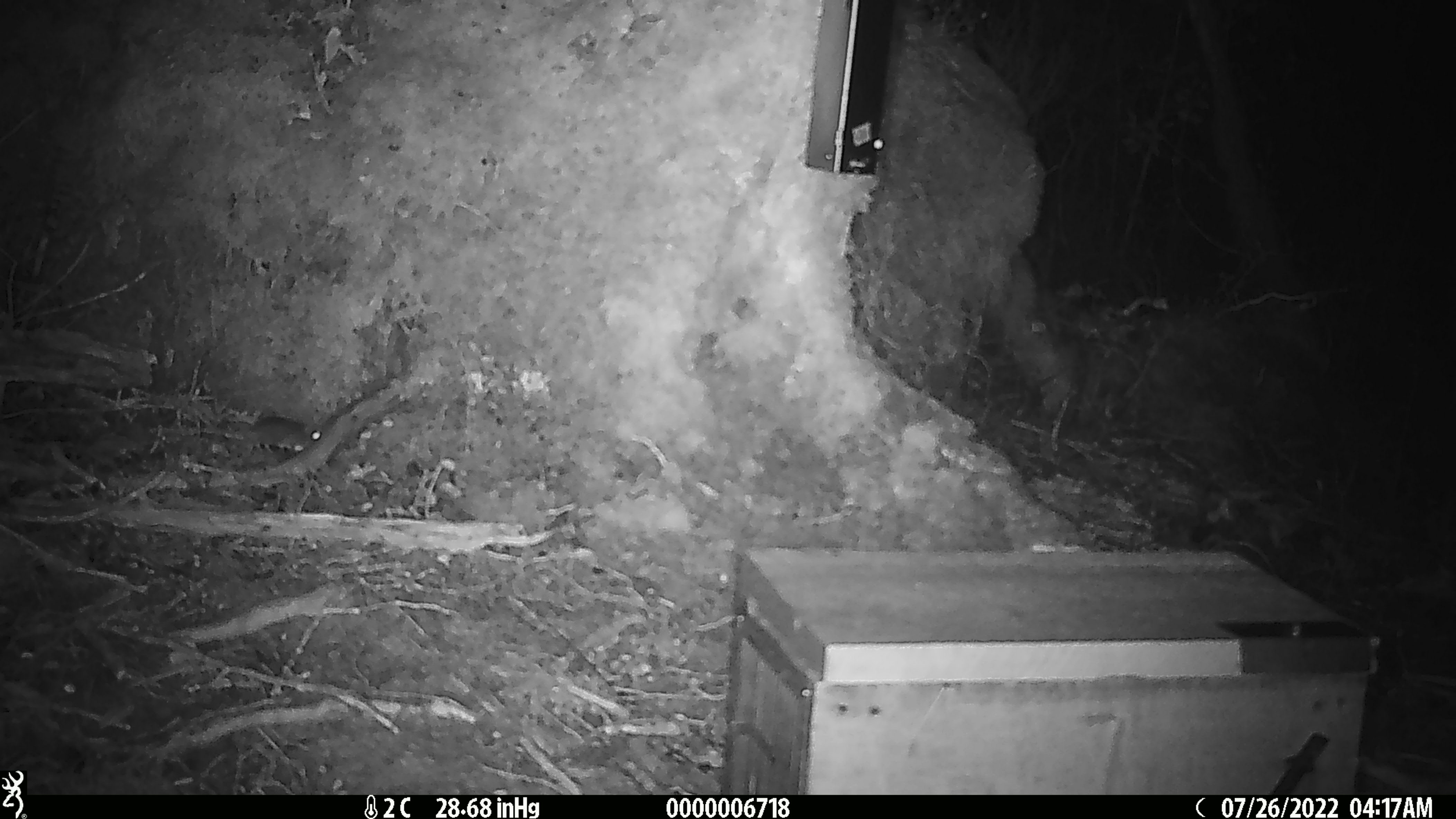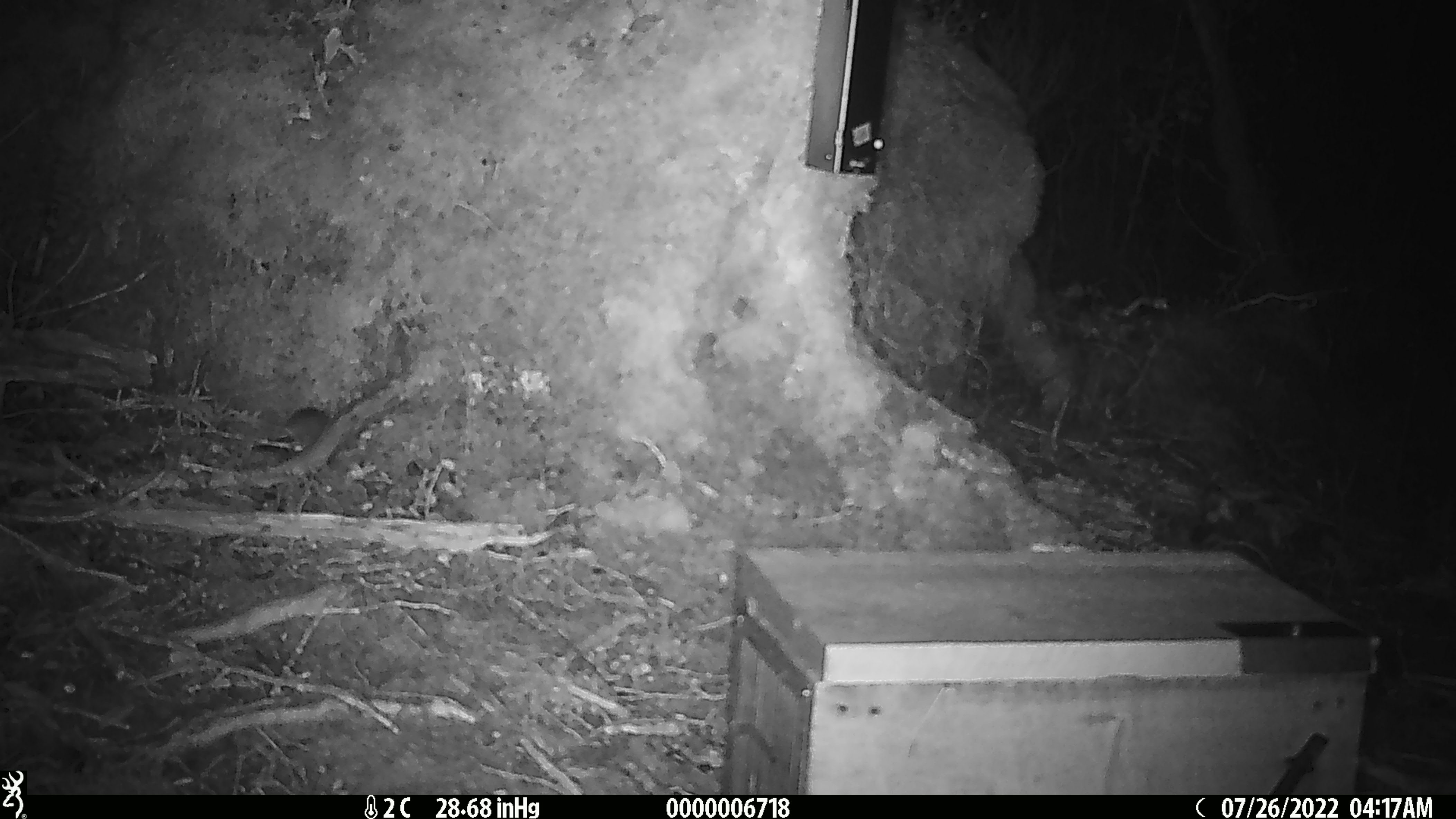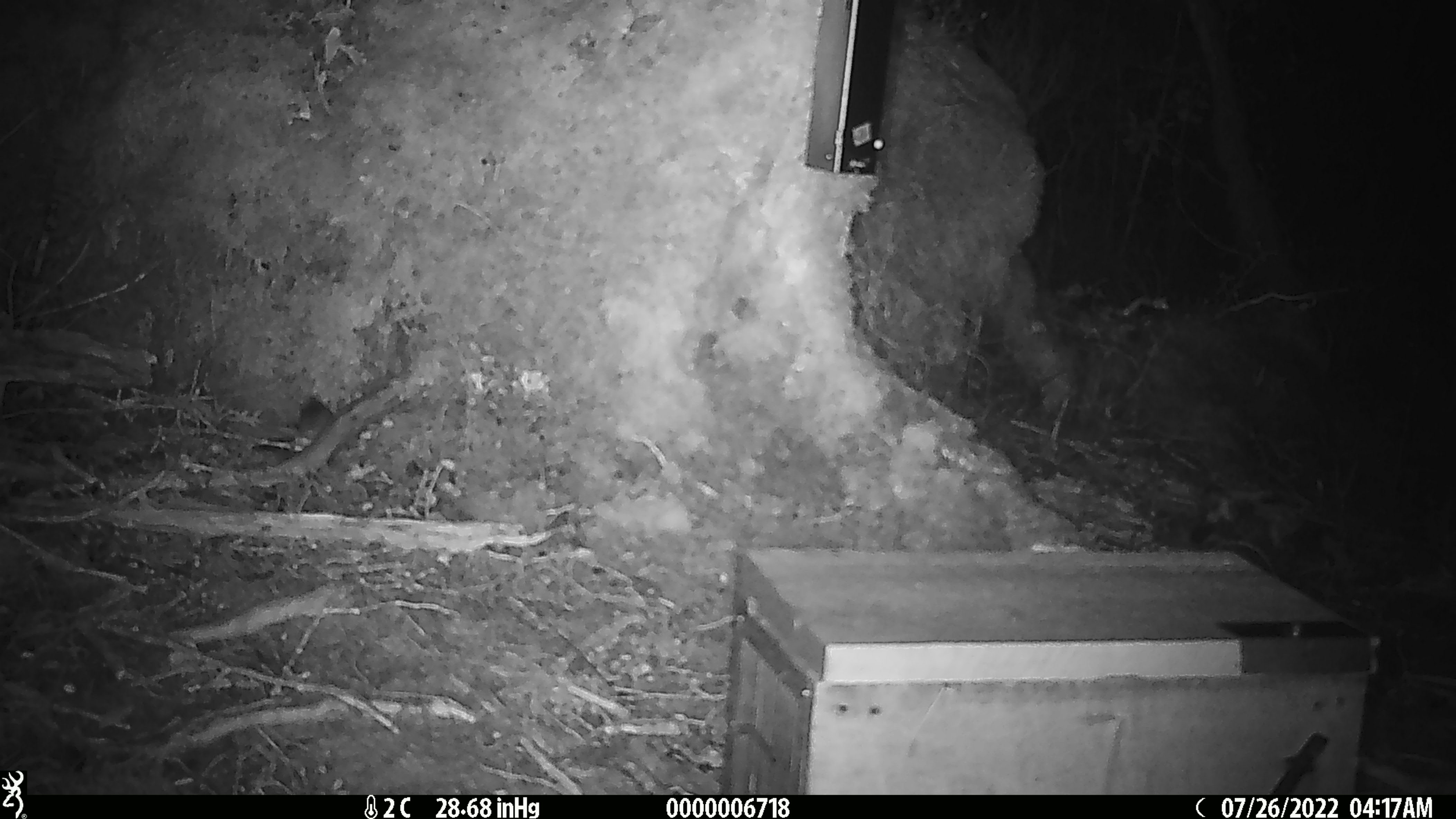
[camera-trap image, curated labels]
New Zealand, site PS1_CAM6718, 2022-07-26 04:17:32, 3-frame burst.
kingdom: Animalia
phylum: Chordata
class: Mammalia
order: Rodentia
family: Muridae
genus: Mus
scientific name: Mus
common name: mouse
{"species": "mouse (Mus)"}